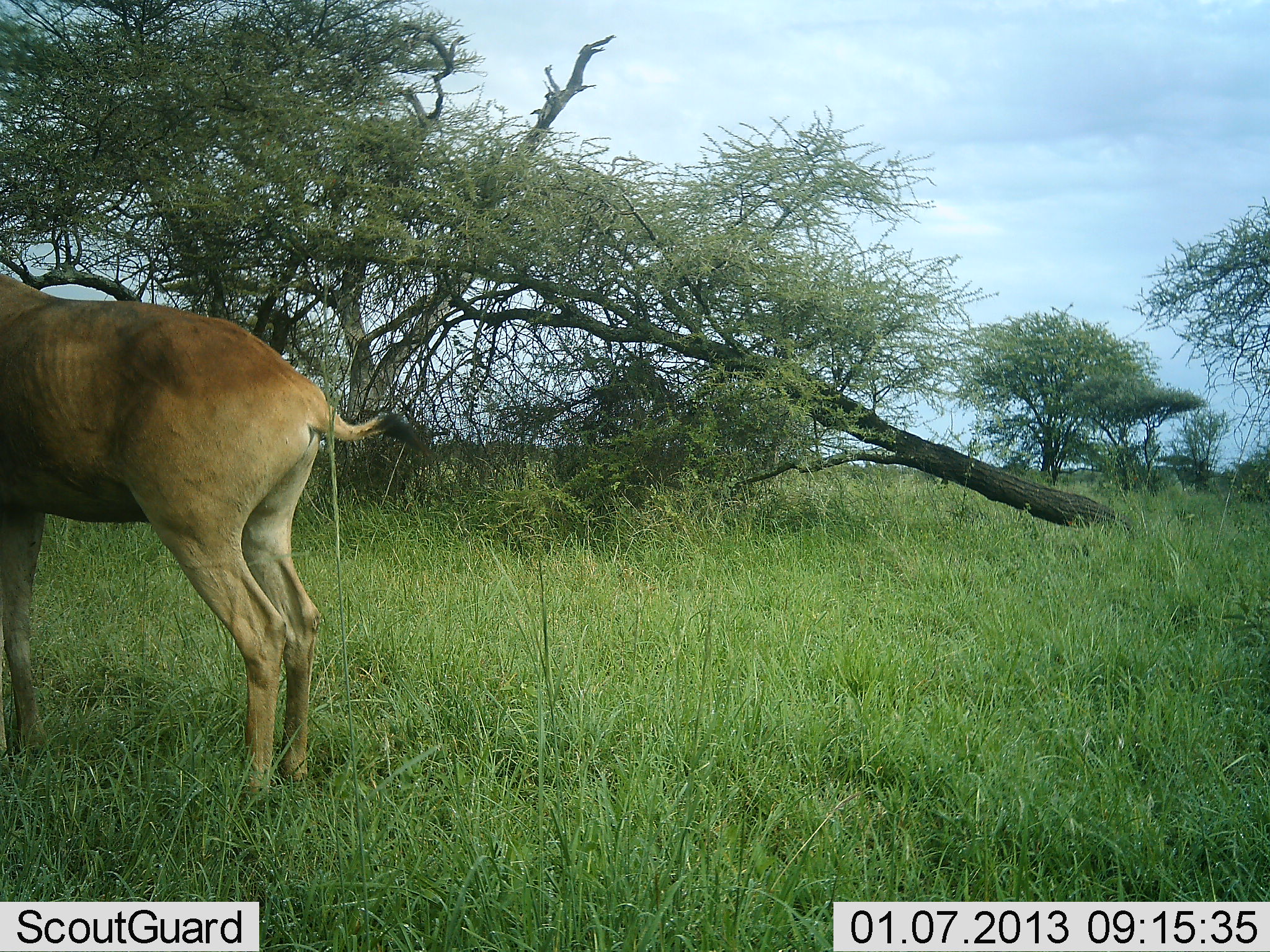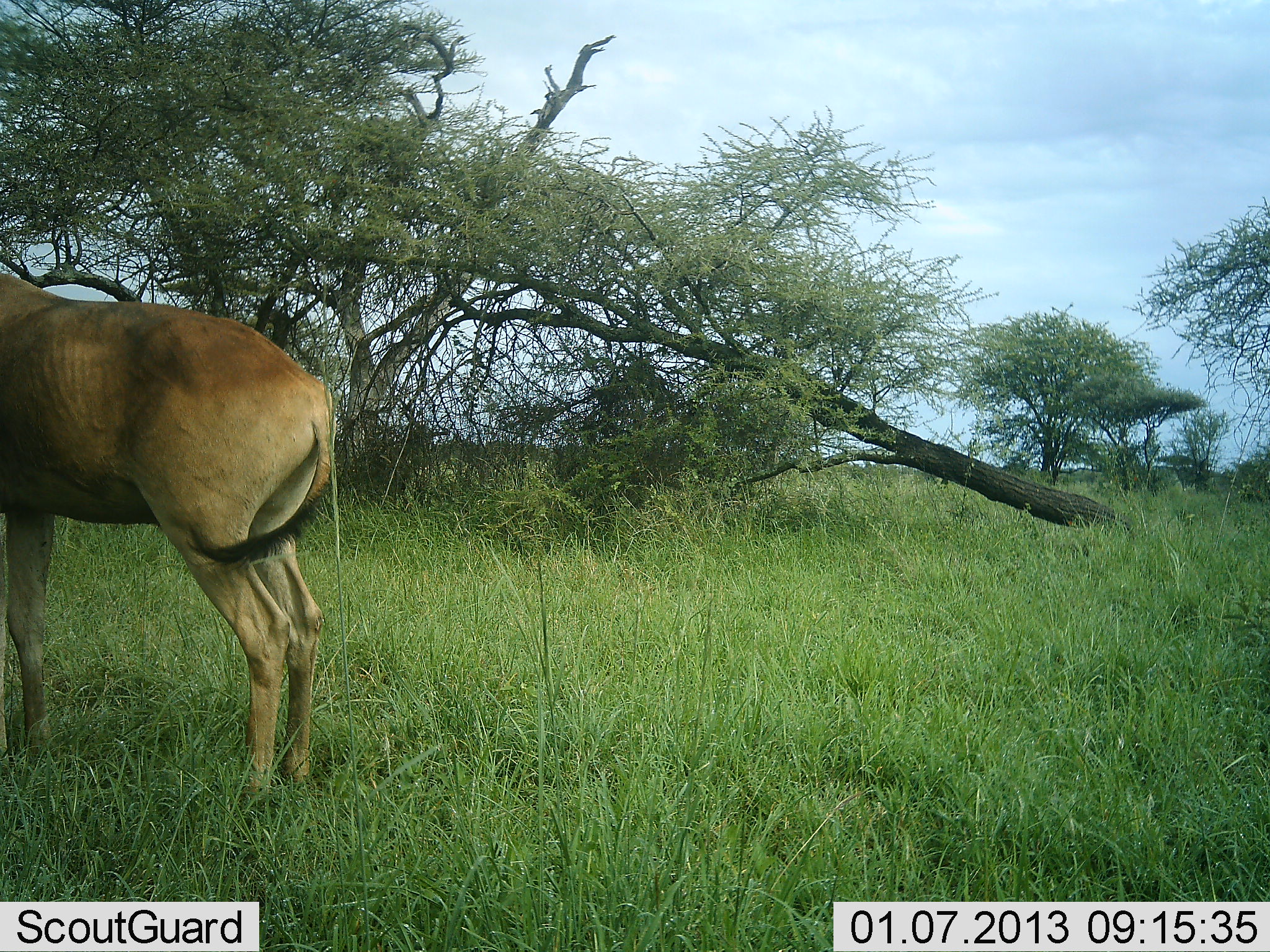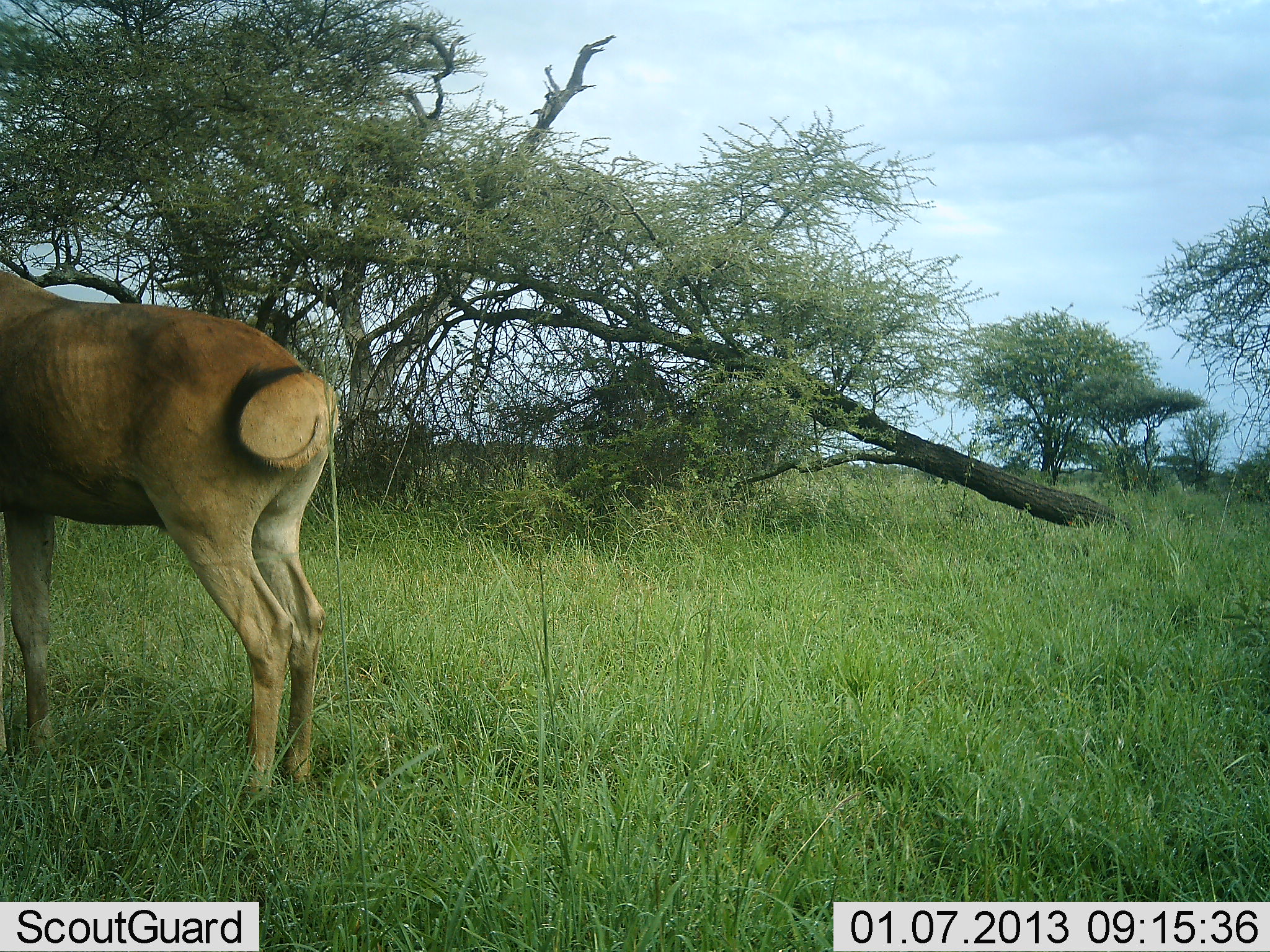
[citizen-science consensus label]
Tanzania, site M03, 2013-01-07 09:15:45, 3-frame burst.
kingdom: Animalia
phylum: Chordata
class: Mammalia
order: Artiodactyla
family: Bovidae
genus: Alcelaphus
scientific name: Alcelaphus buselaphus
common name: hartebeest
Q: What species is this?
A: Hartebeest (Alcelaphus buselaphus).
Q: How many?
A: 1.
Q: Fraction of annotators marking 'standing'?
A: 97%.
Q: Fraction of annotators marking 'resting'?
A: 0%.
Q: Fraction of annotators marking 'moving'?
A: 3%.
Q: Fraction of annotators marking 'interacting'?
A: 0%.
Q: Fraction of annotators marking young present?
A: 0%.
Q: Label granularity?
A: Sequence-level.